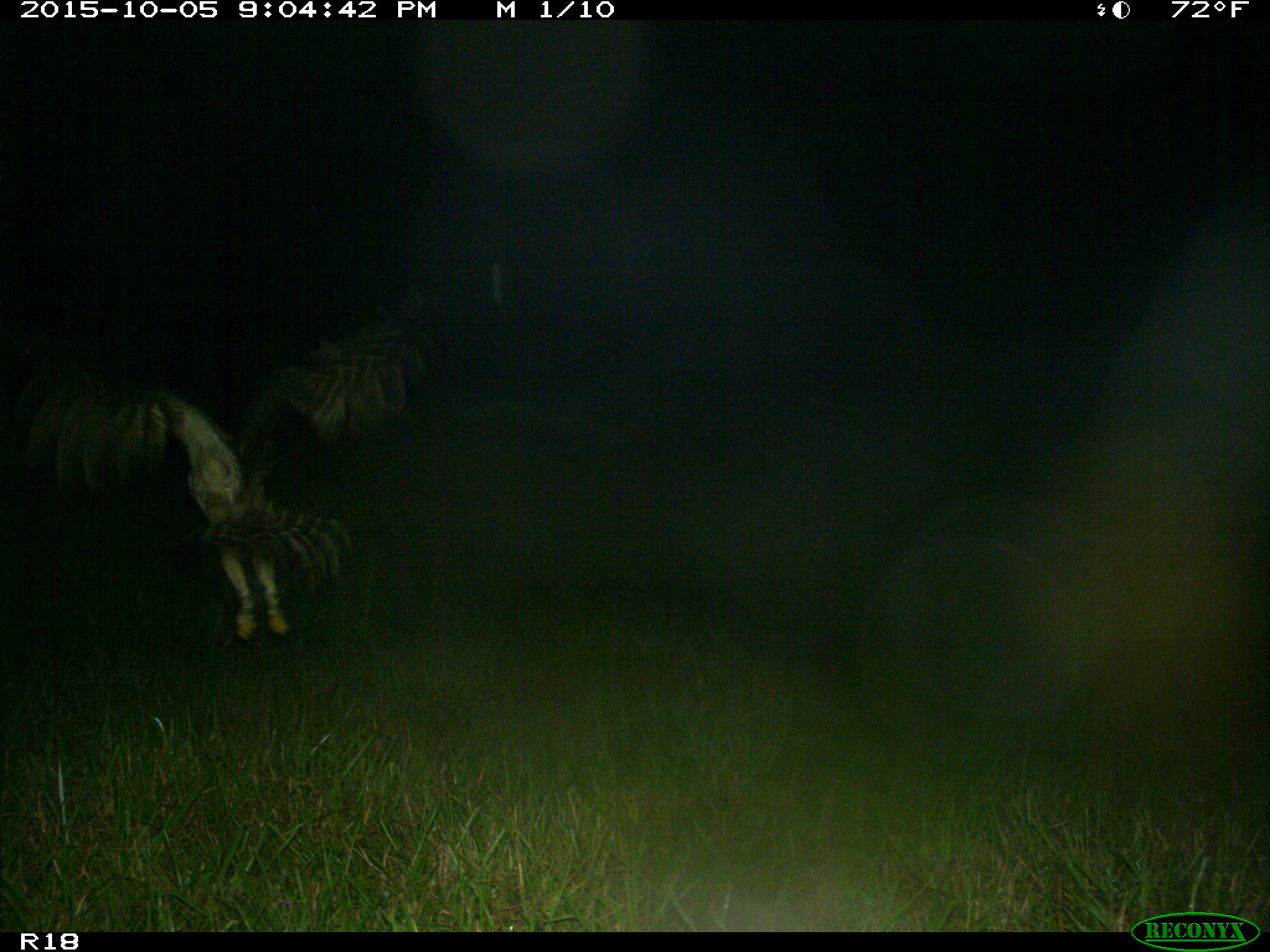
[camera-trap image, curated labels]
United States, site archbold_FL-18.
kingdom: Animalia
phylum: Chordata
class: Aves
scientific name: Aves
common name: birds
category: unidentified bird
Unidentified bird (birds) (Aves).